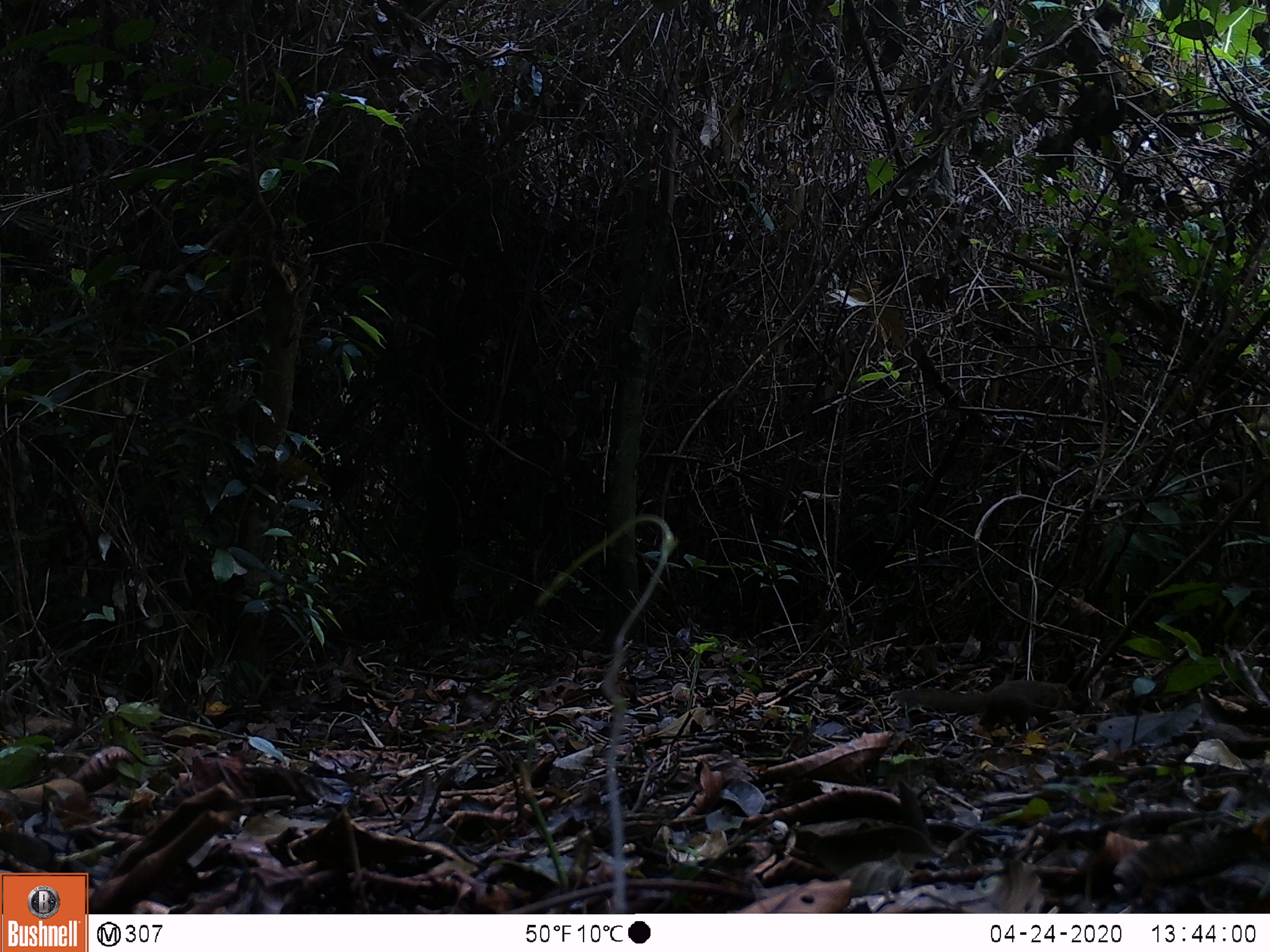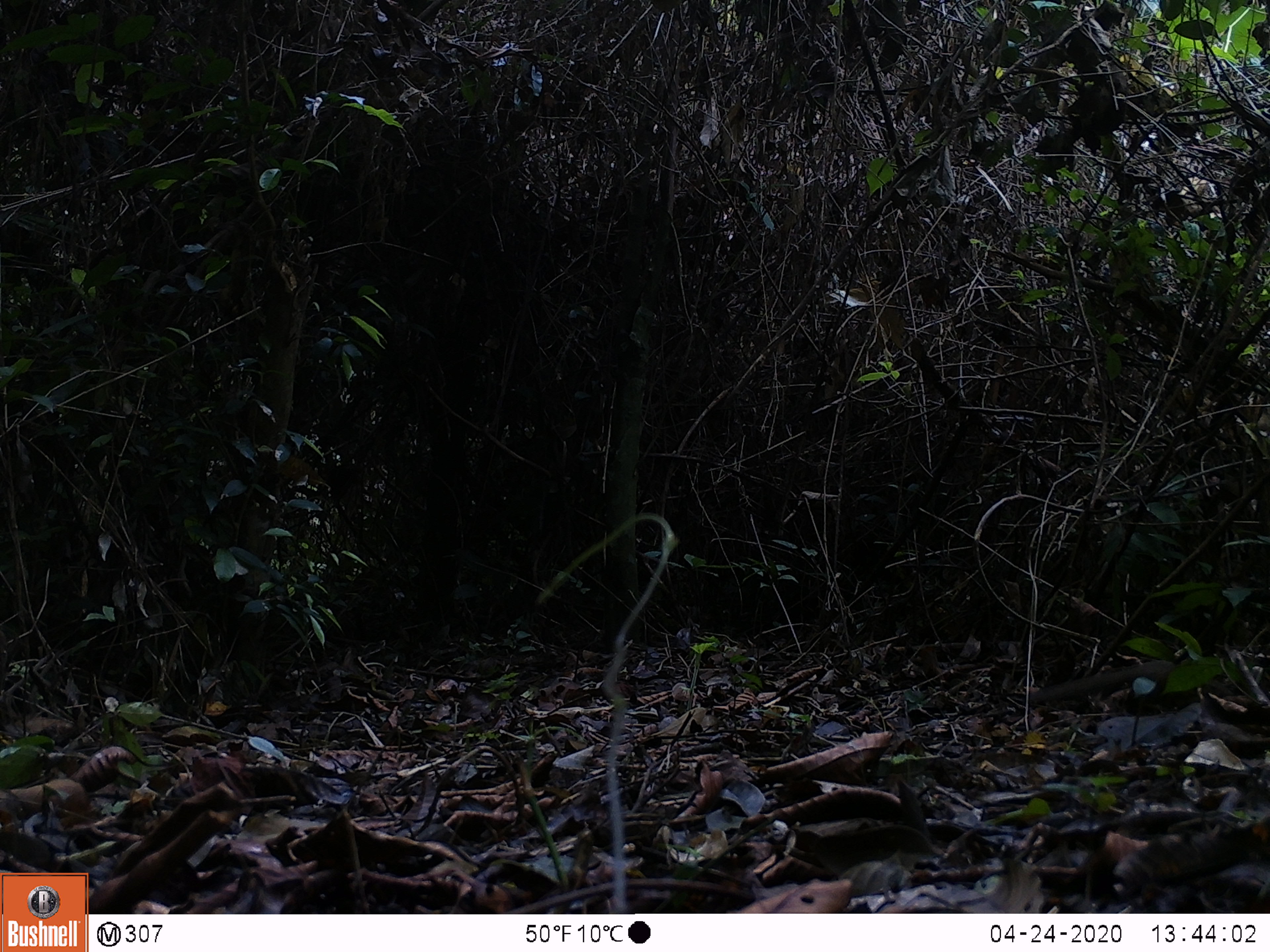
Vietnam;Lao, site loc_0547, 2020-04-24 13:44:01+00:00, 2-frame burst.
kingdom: Animalia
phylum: Chordata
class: Mammalia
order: Scandentia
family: Tupaiidae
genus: Tupaia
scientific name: Tupaia belangeri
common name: northern treeshrew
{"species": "northern treeshrew (Tupaia belangeri)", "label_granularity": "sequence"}